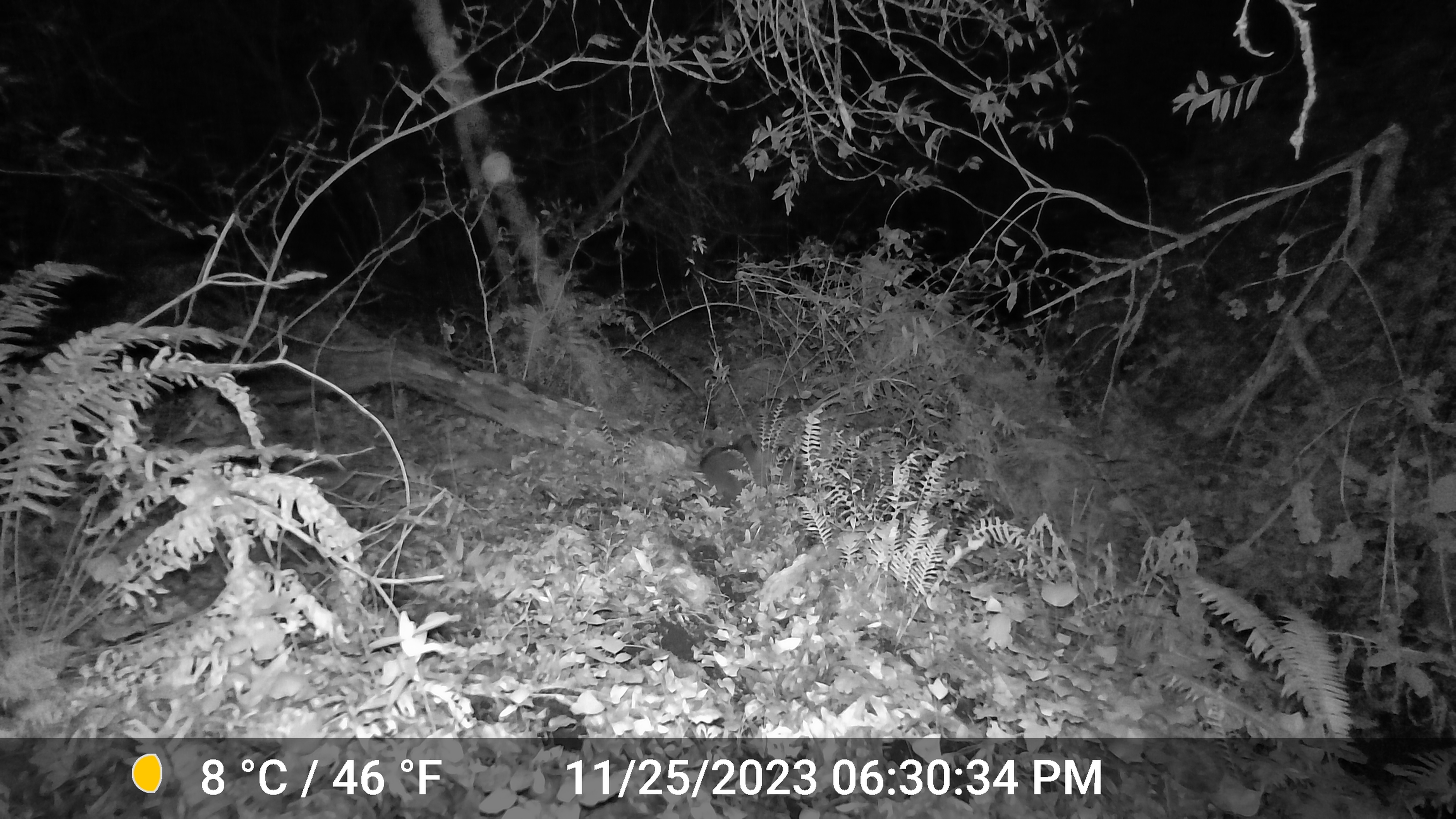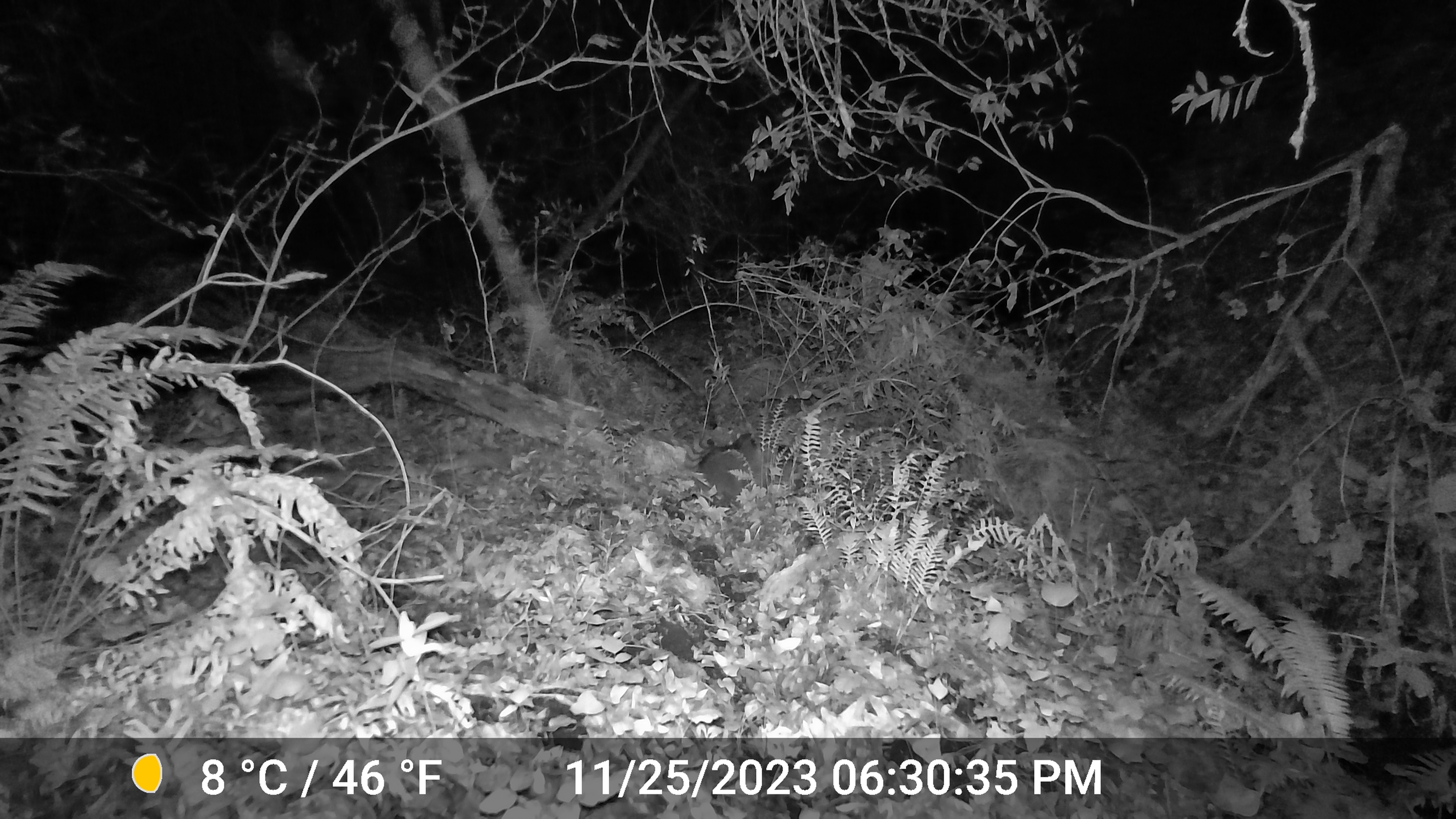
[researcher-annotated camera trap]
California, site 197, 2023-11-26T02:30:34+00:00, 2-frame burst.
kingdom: Animalia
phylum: Chordata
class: Mammalia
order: Carnivora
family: Procyonidae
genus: Procyon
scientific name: Procyon lotor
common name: raccoon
Raccoon (Procyon lotor).